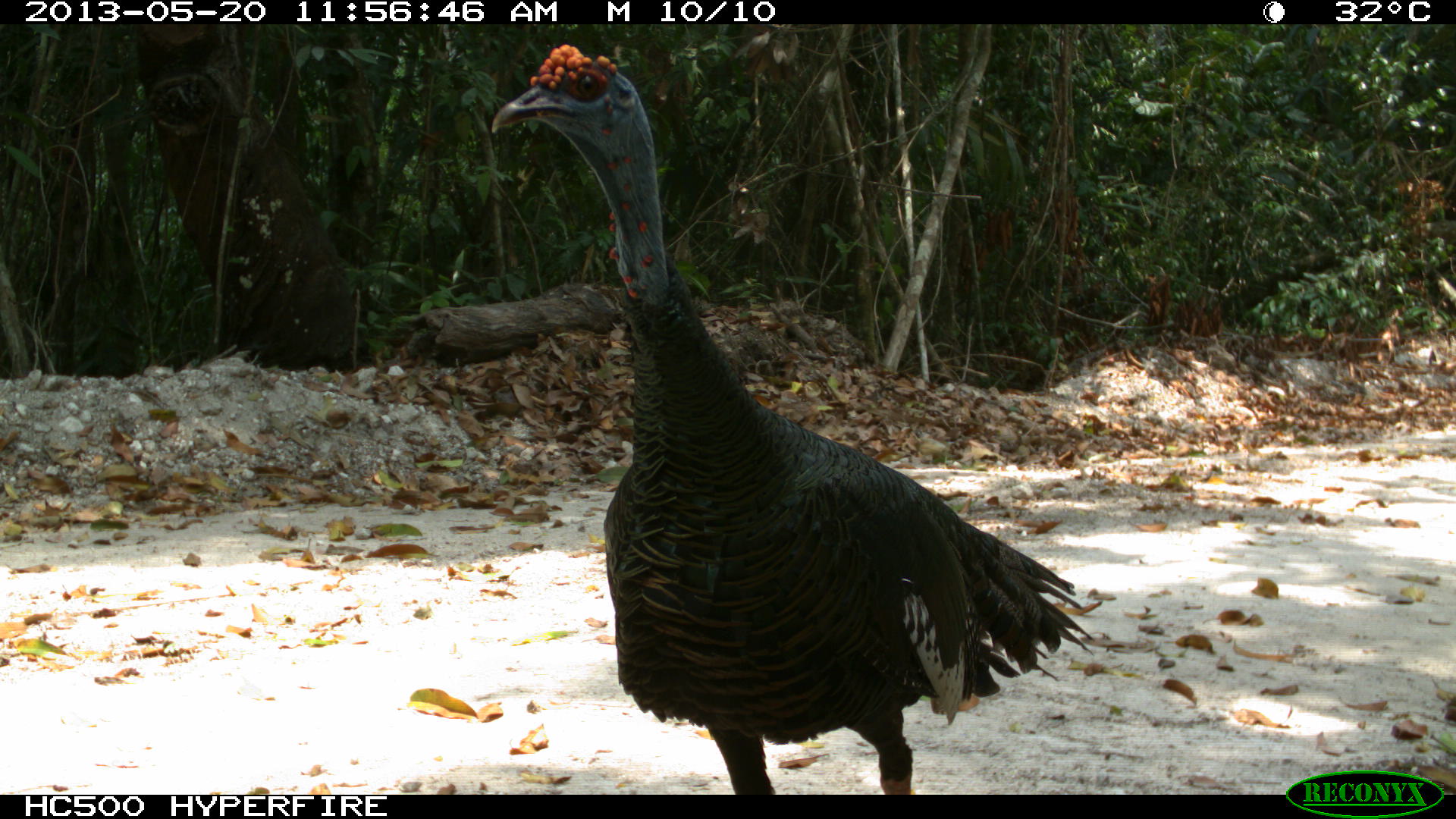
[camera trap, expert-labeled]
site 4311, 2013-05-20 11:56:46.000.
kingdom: Animalia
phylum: Chordata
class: Aves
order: Galliformes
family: Phasianidae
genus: Meleagris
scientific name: Meleagris ocellata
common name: ocellated turkey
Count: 1.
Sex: male.